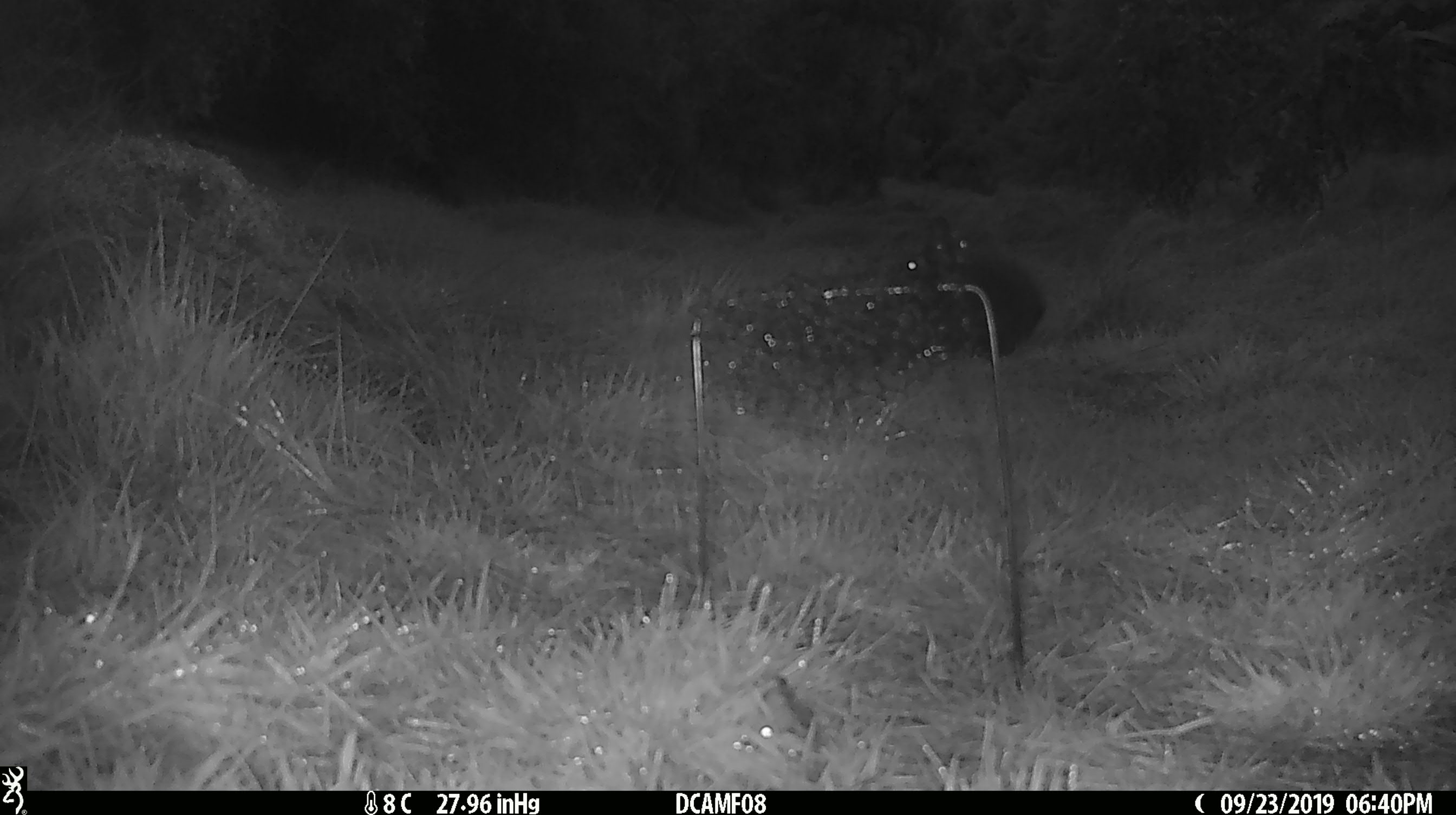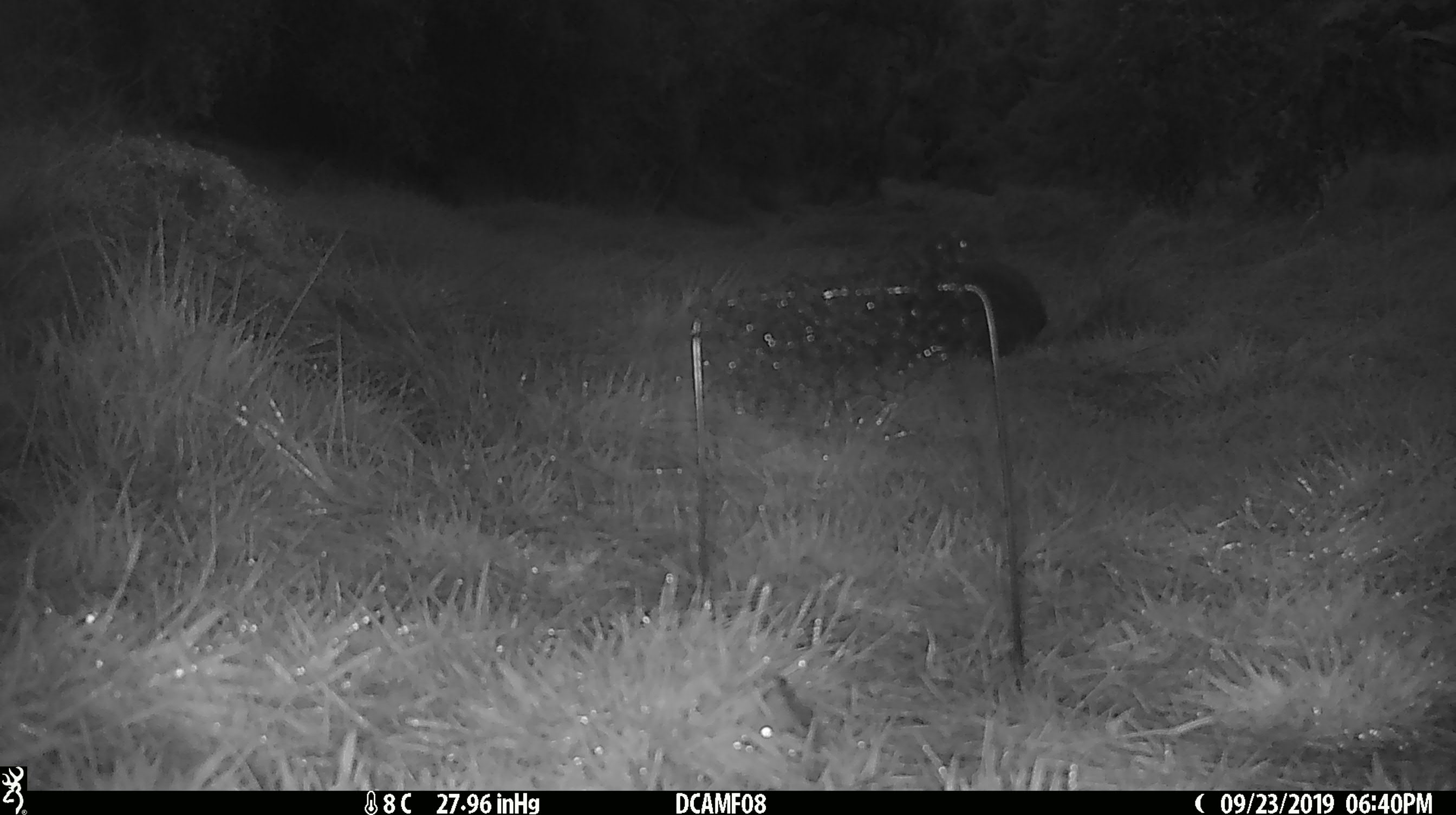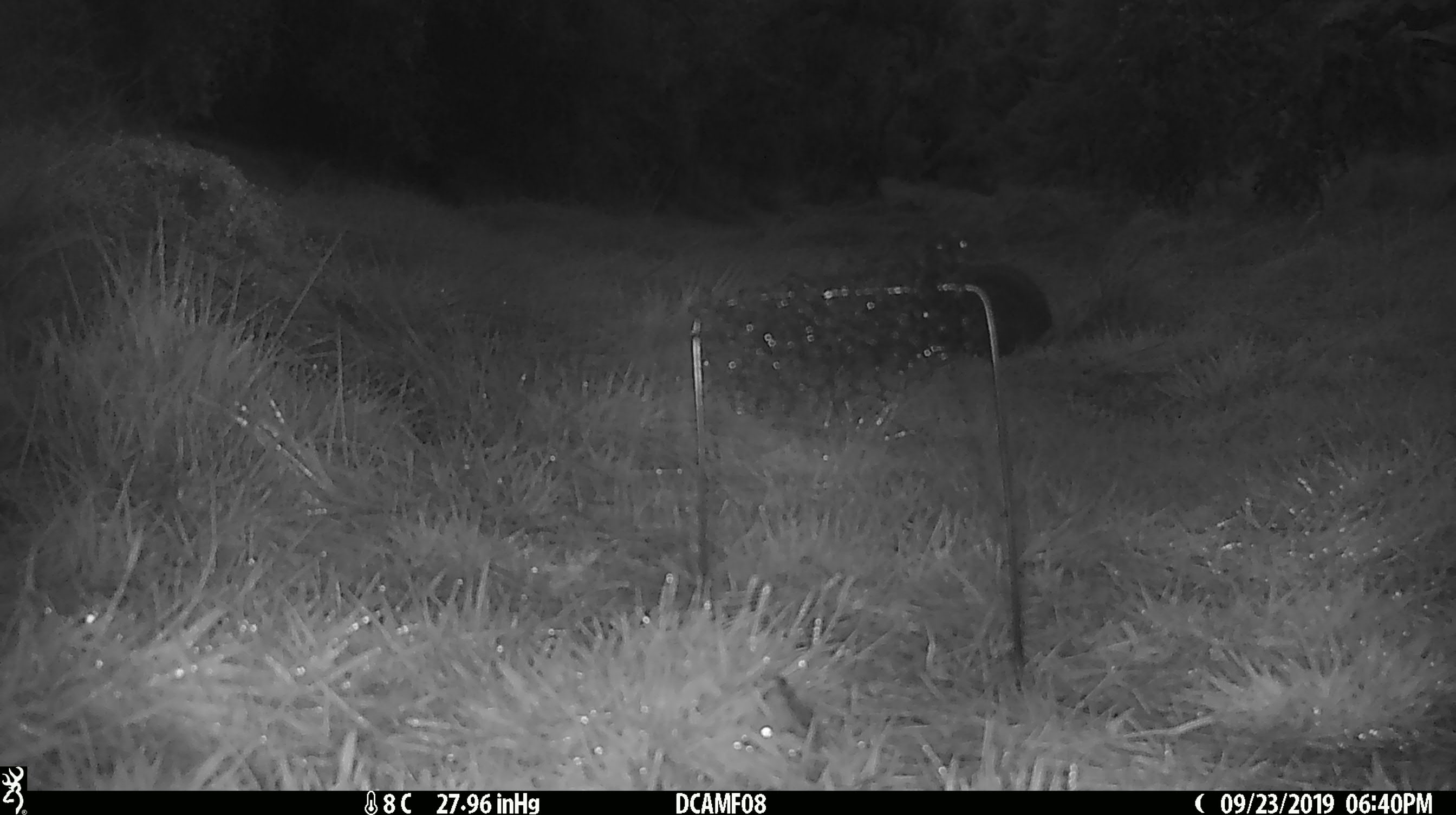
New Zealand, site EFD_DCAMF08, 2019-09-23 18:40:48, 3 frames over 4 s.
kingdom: Animalia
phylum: Chordata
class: Mammalia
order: Lagomorpha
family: Leporidae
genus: Oryctolagus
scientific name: Oryctolagus cuniculus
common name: european rabbit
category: rabbit